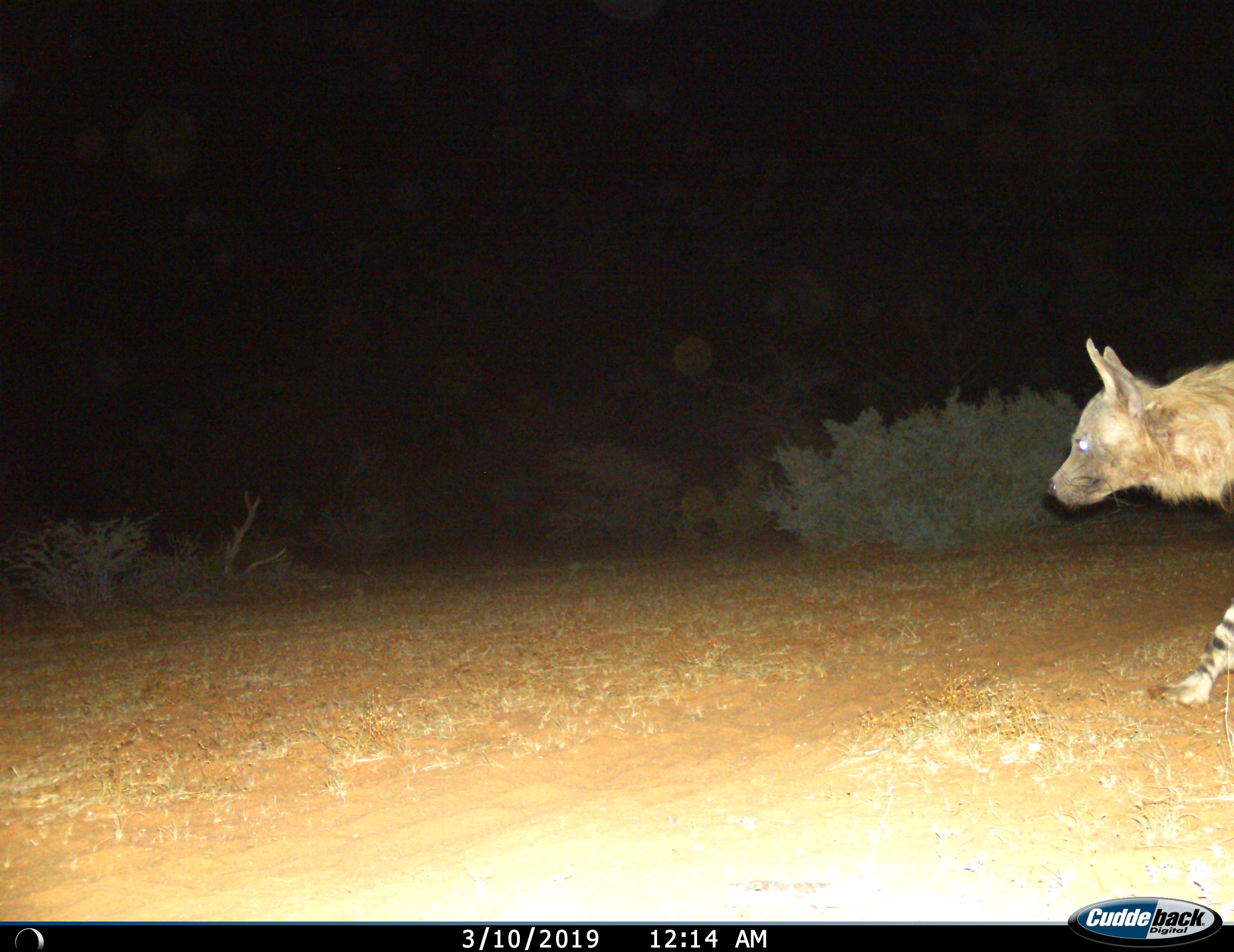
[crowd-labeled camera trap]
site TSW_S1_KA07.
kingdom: Animalia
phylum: Chordata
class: Mammalia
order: Carnivora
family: Hyaenidae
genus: Parahyaena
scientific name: Parahyaena brunnea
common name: brown hyena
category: hyenabrown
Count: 1.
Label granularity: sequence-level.